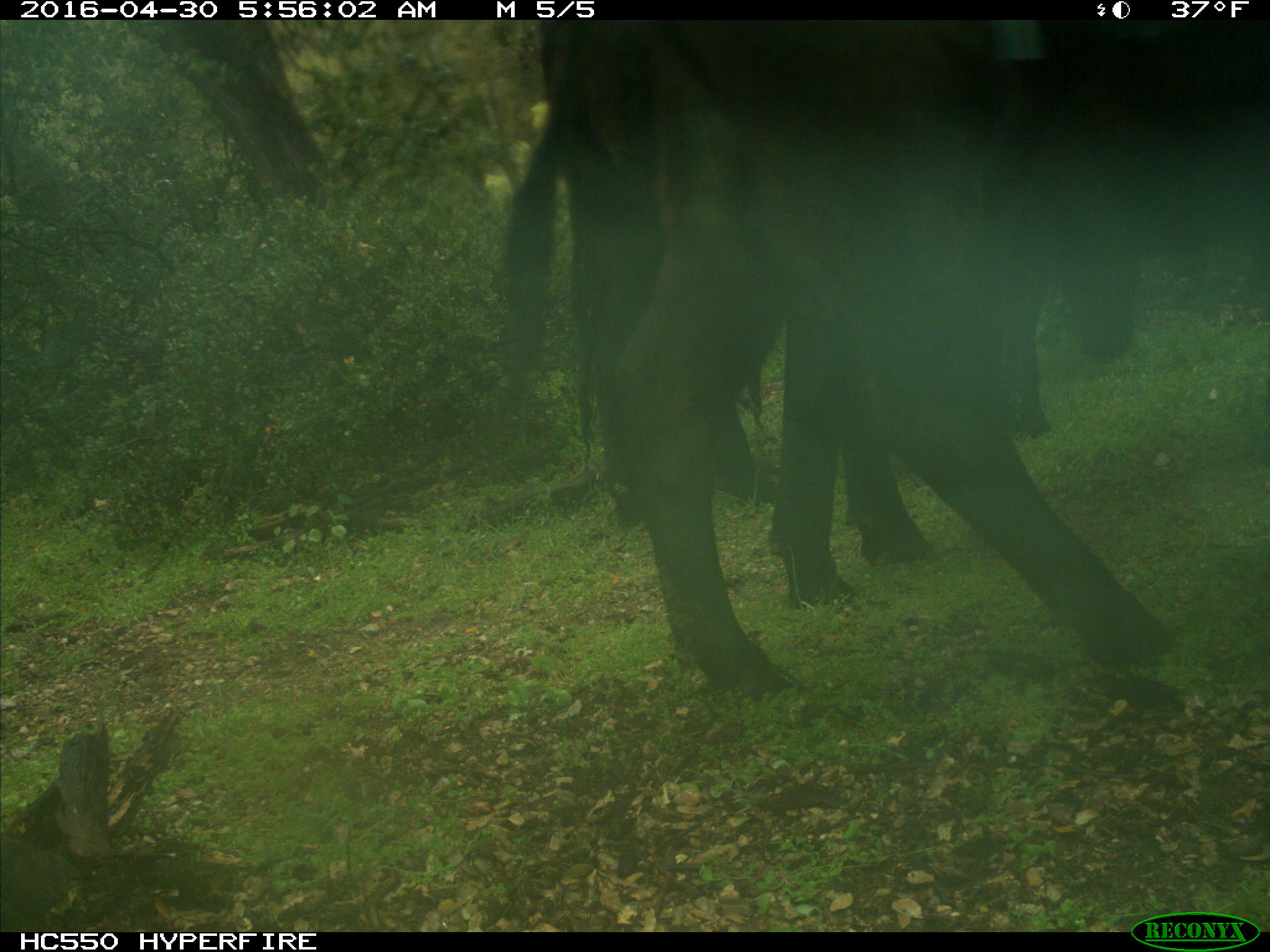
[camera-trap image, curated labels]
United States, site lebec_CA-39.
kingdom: Animalia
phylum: Chordata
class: Mammalia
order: Artiodactyla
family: Bovidae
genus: Bos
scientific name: Bos taurus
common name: domestic cow